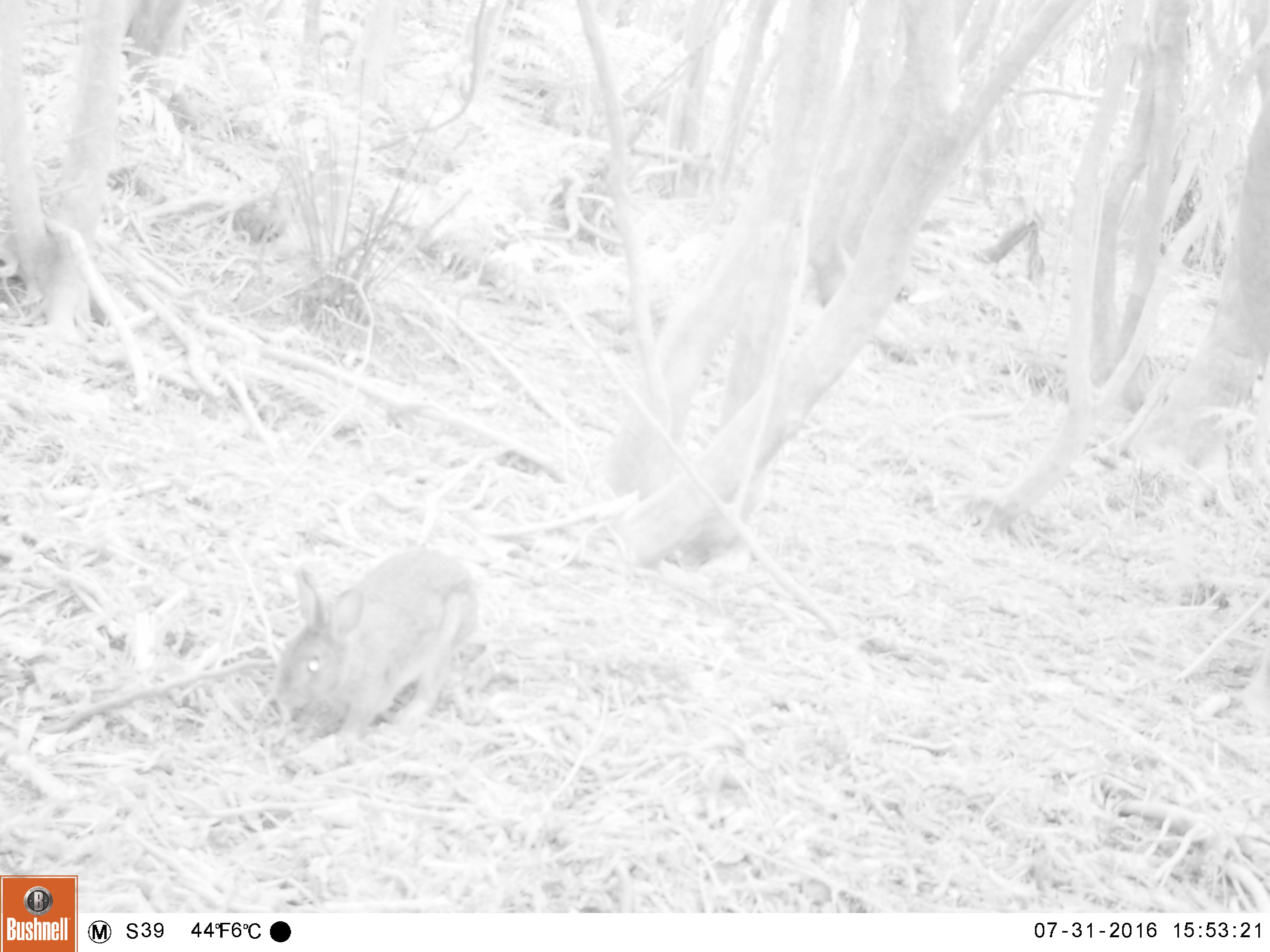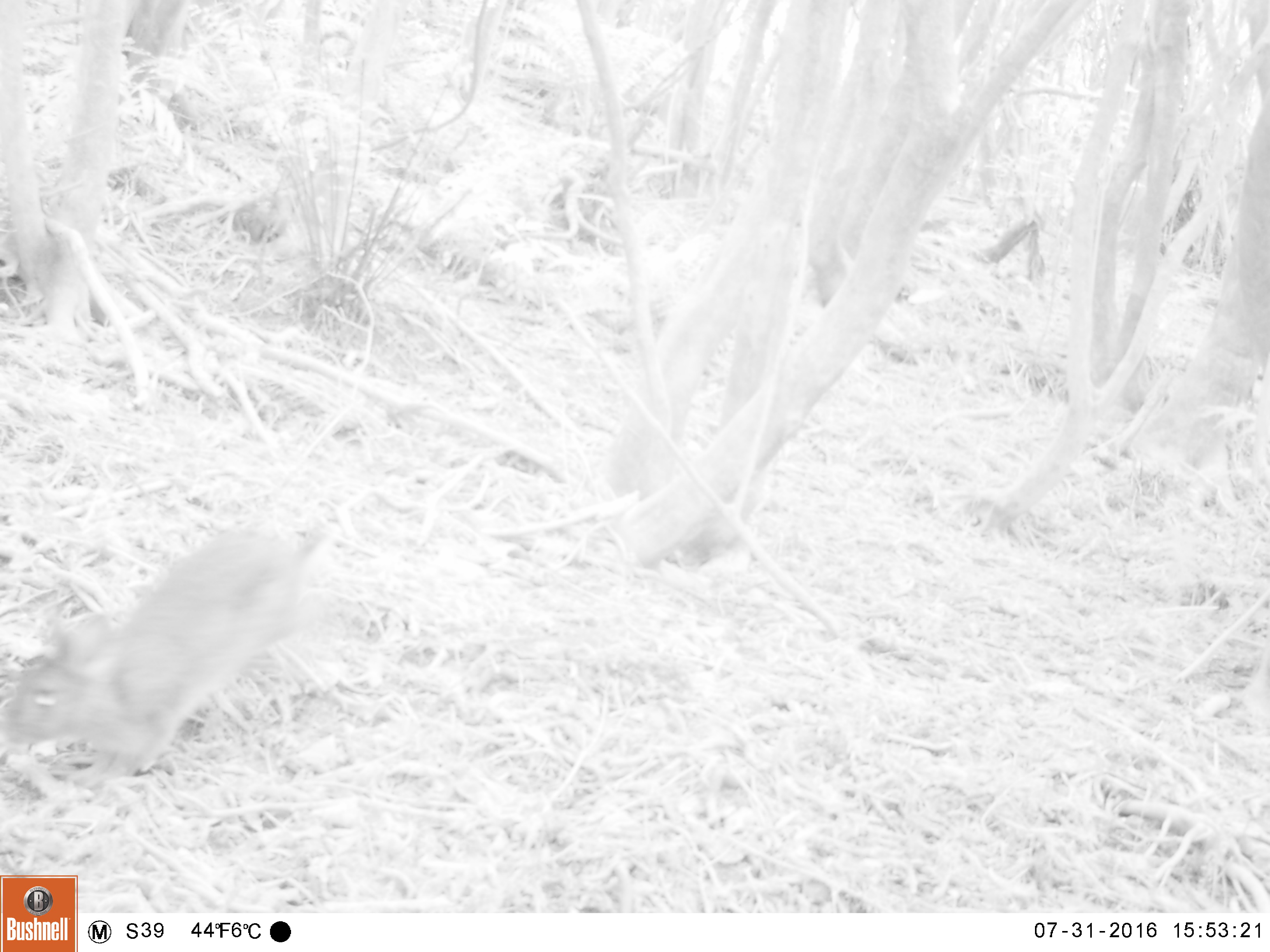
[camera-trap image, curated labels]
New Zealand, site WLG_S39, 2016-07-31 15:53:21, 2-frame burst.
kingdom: Animalia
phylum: Chordata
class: Mammalia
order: Lagomorpha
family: Leporidae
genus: Oryctolagus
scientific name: Oryctolagus cuniculus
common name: european rabbit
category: rabbit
Rabbit (european rabbit) (Oryctolagus cuniculus).